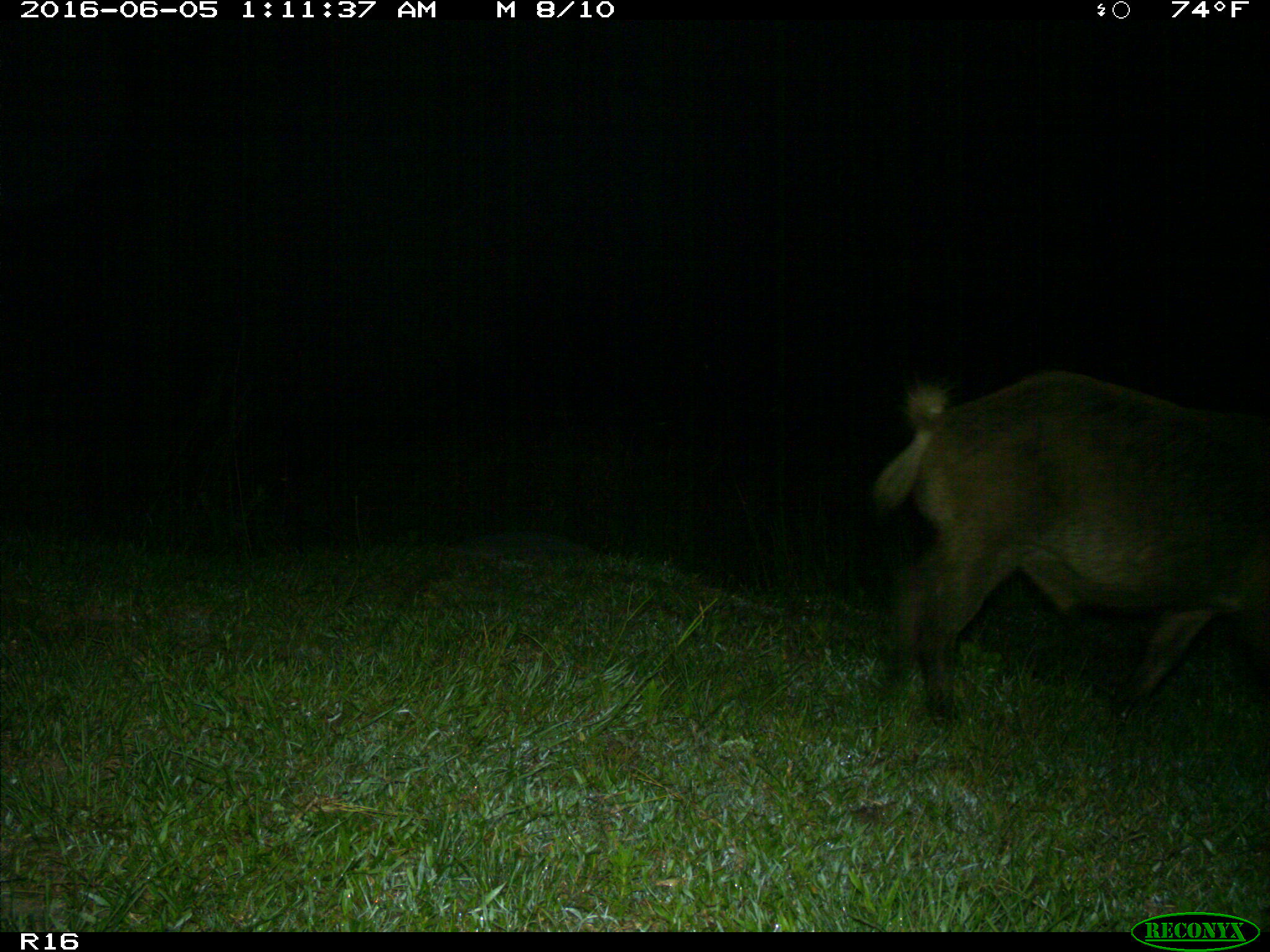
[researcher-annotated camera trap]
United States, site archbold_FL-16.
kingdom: Animalia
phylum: Chordata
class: Mammalia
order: Artiodactyla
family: Suidae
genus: Sus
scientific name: Sus scrofa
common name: wild boar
Sus scrofa (wild boar).